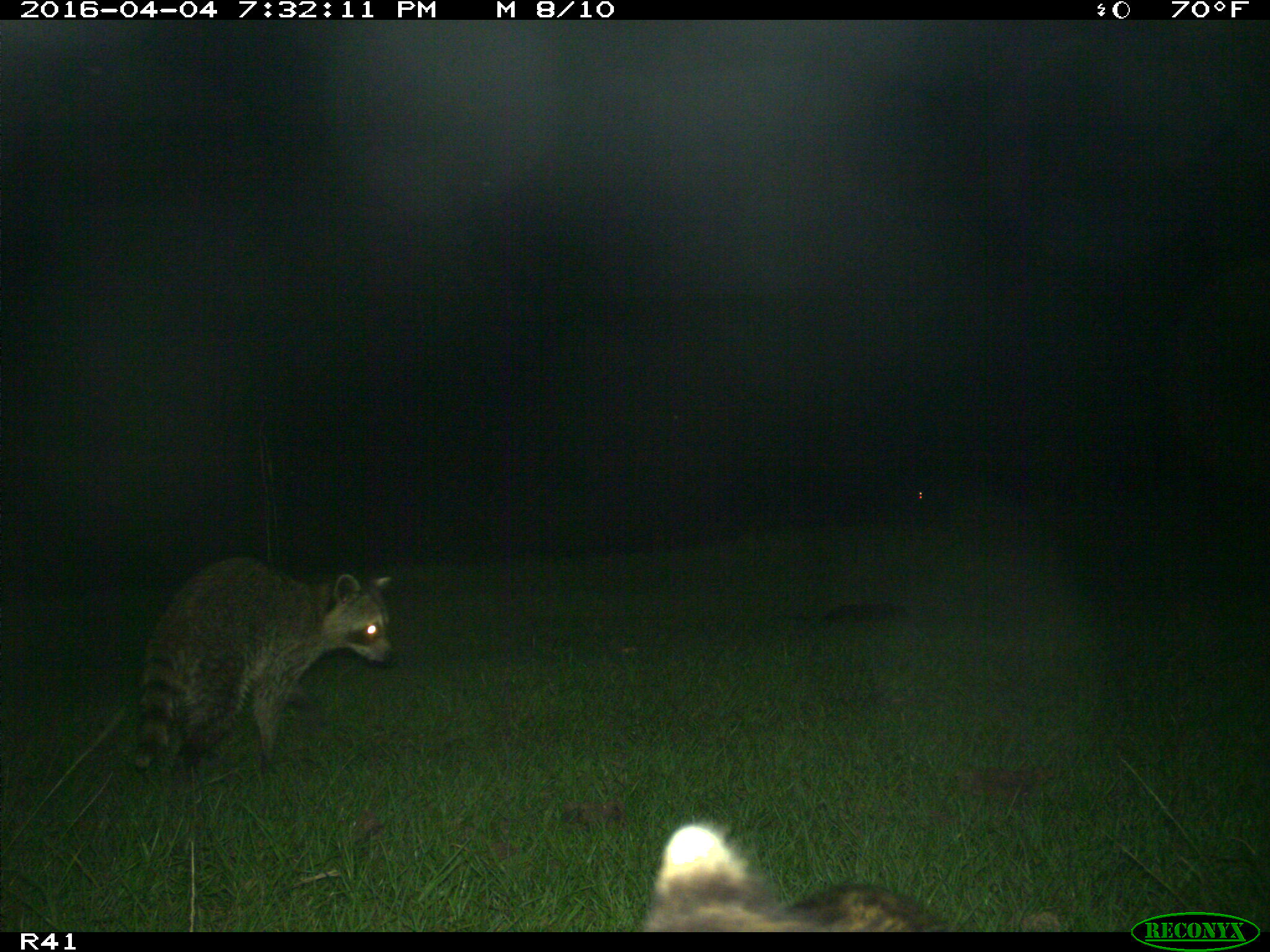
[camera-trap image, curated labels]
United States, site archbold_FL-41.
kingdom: Animalia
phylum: Chordata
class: Mammalia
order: Carnivora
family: Procyonidae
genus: Procyon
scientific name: Procyon lotor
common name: common raccoon